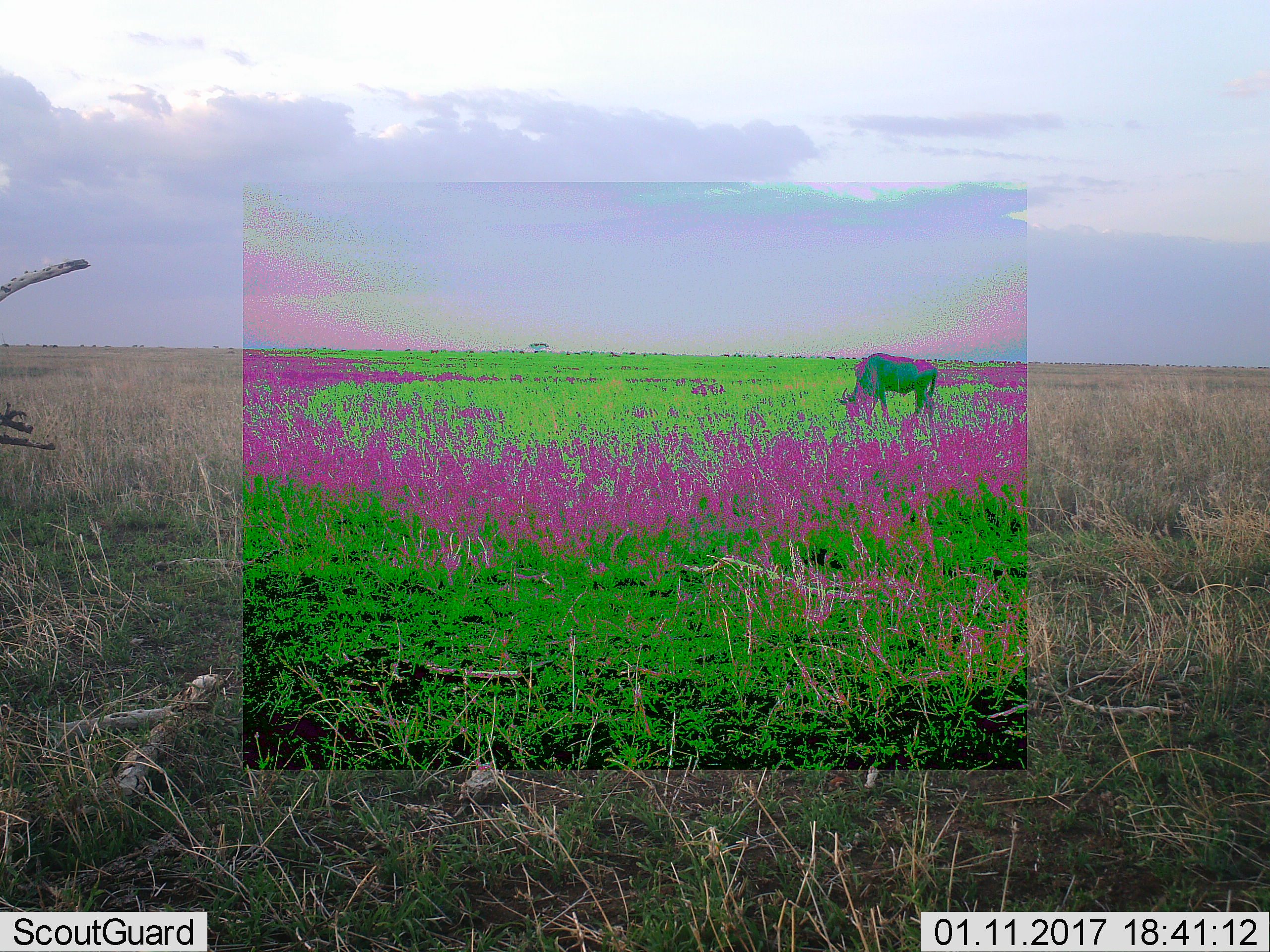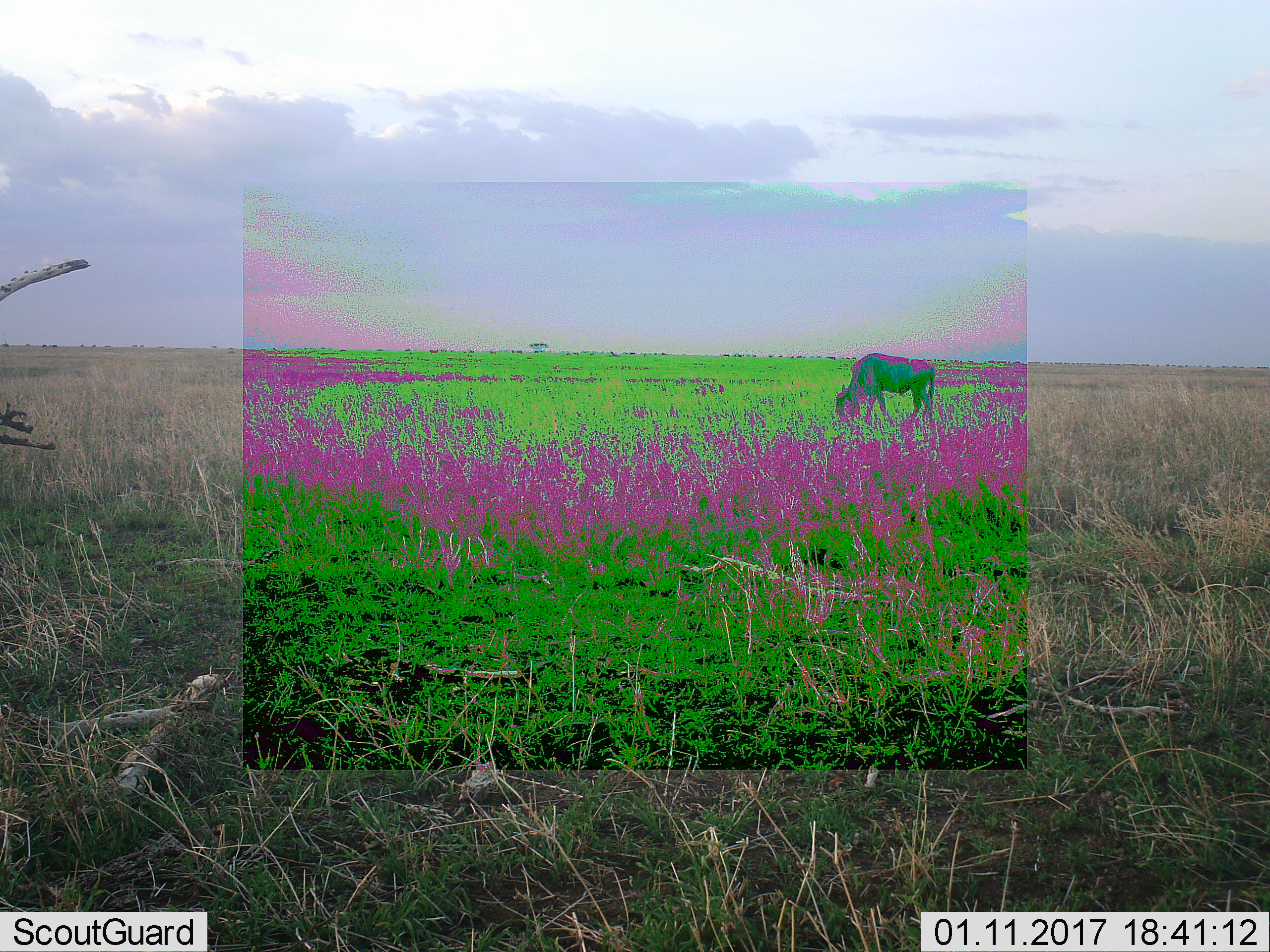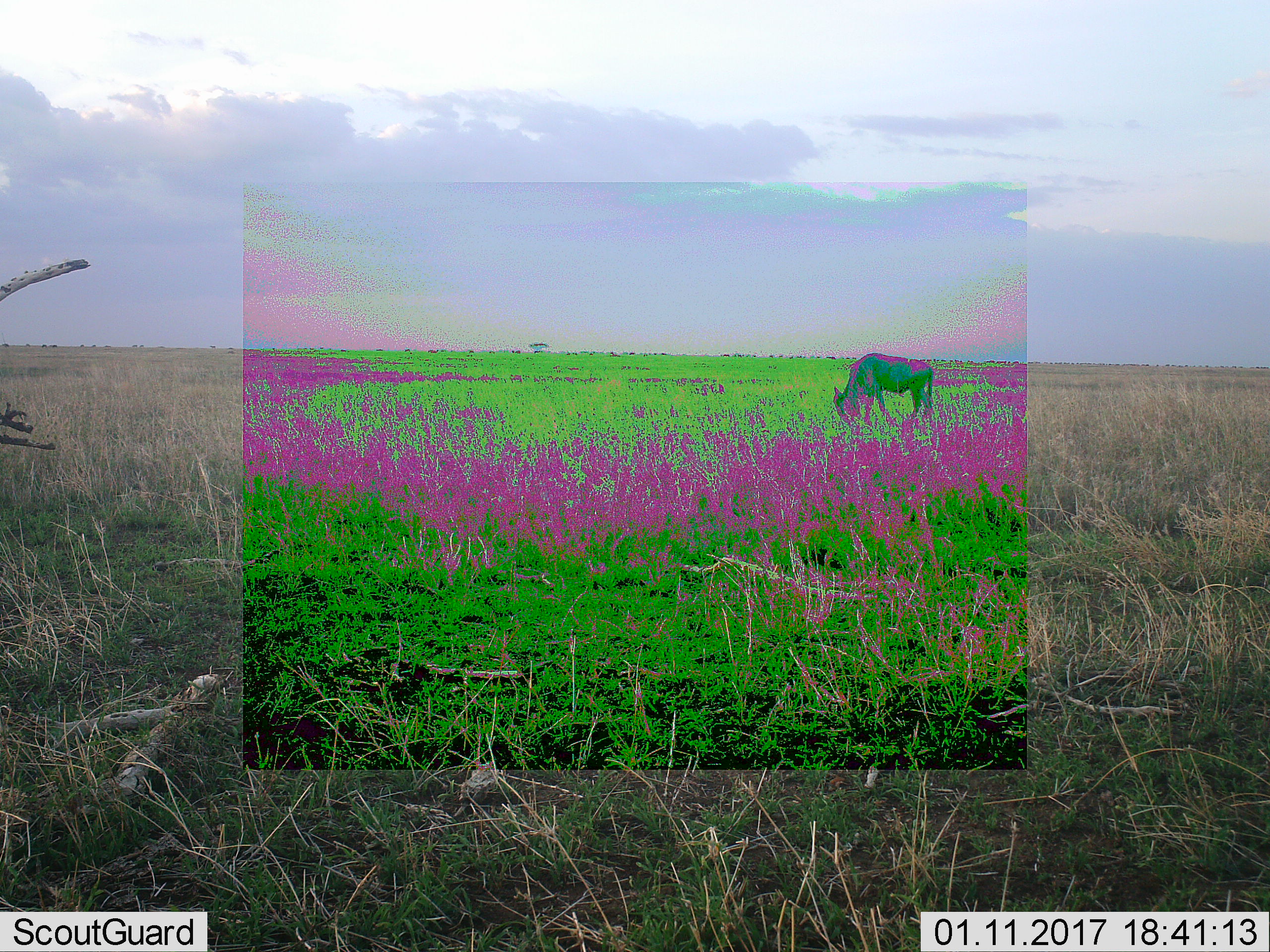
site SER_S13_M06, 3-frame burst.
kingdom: Animalia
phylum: Chordata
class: Mammalia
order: Artiodactyla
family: Bovidae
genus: Connochaetes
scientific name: Connochaetes taurinus taurinus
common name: blue wildebeest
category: wildebeestblue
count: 1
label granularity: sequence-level